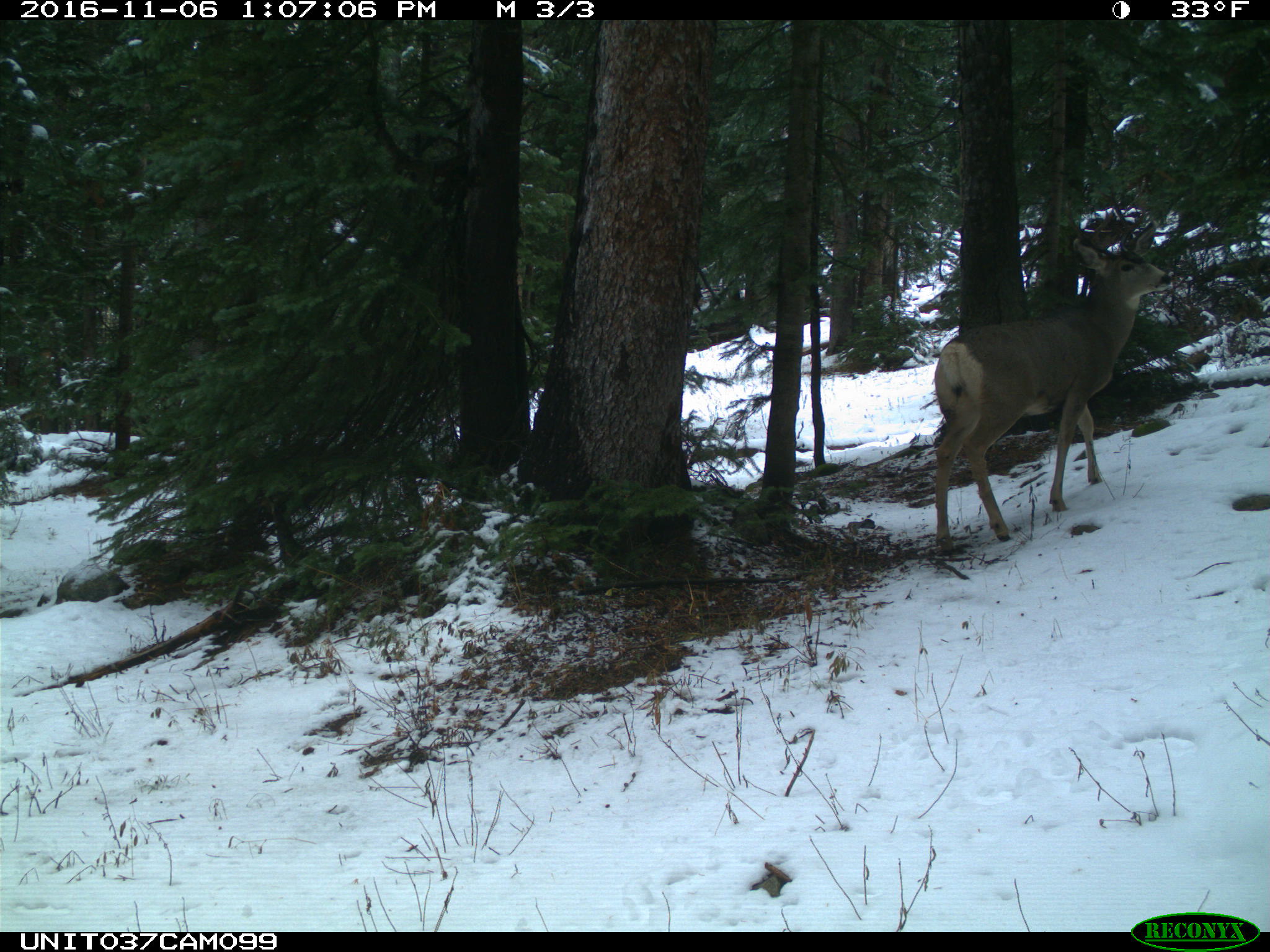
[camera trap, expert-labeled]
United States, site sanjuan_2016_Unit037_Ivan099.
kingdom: Animalia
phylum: Chordata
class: Mammalia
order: Artiodactyla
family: Cervidae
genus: Odocoileus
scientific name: Odocoileus hemionus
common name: mule deer